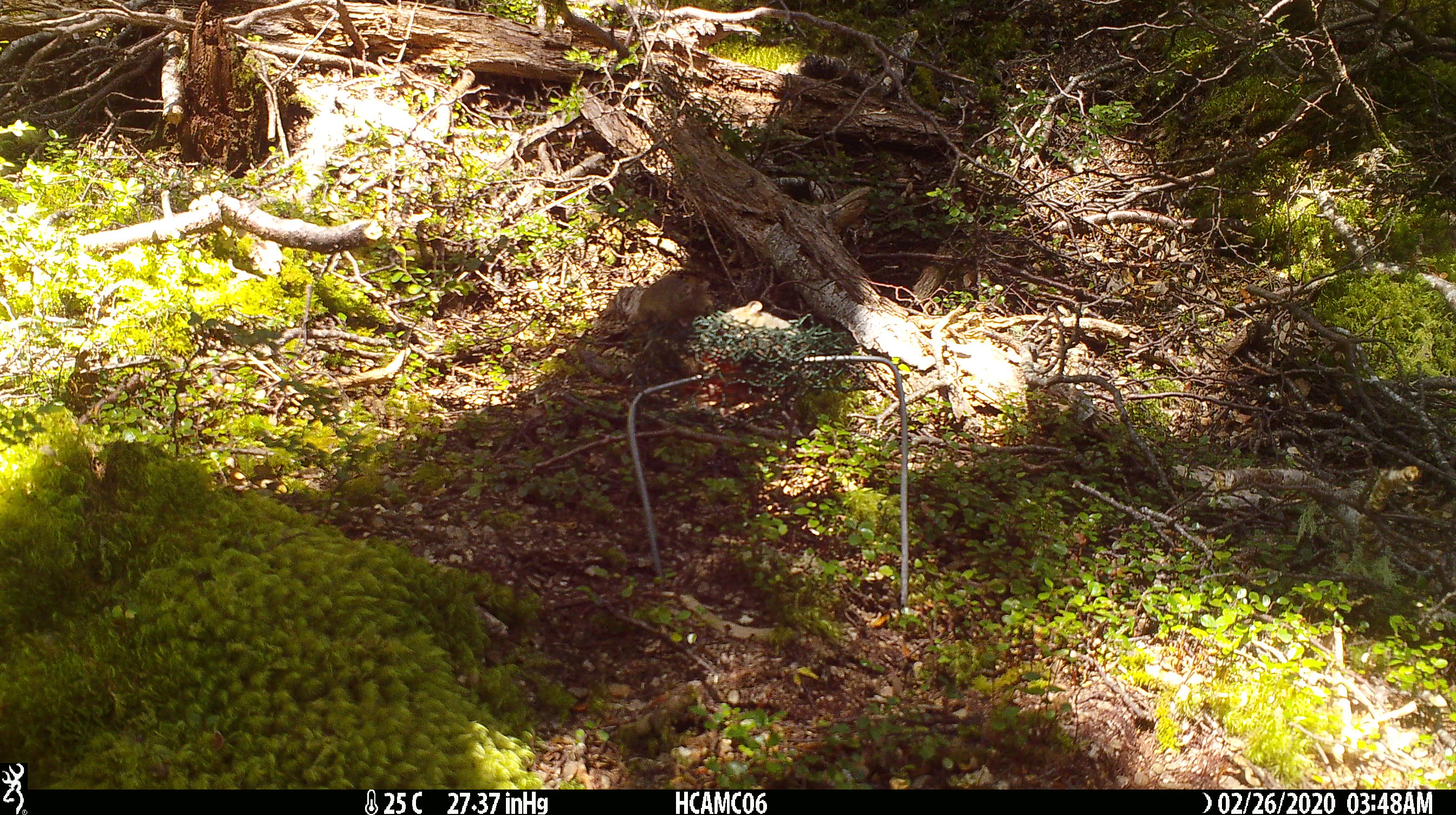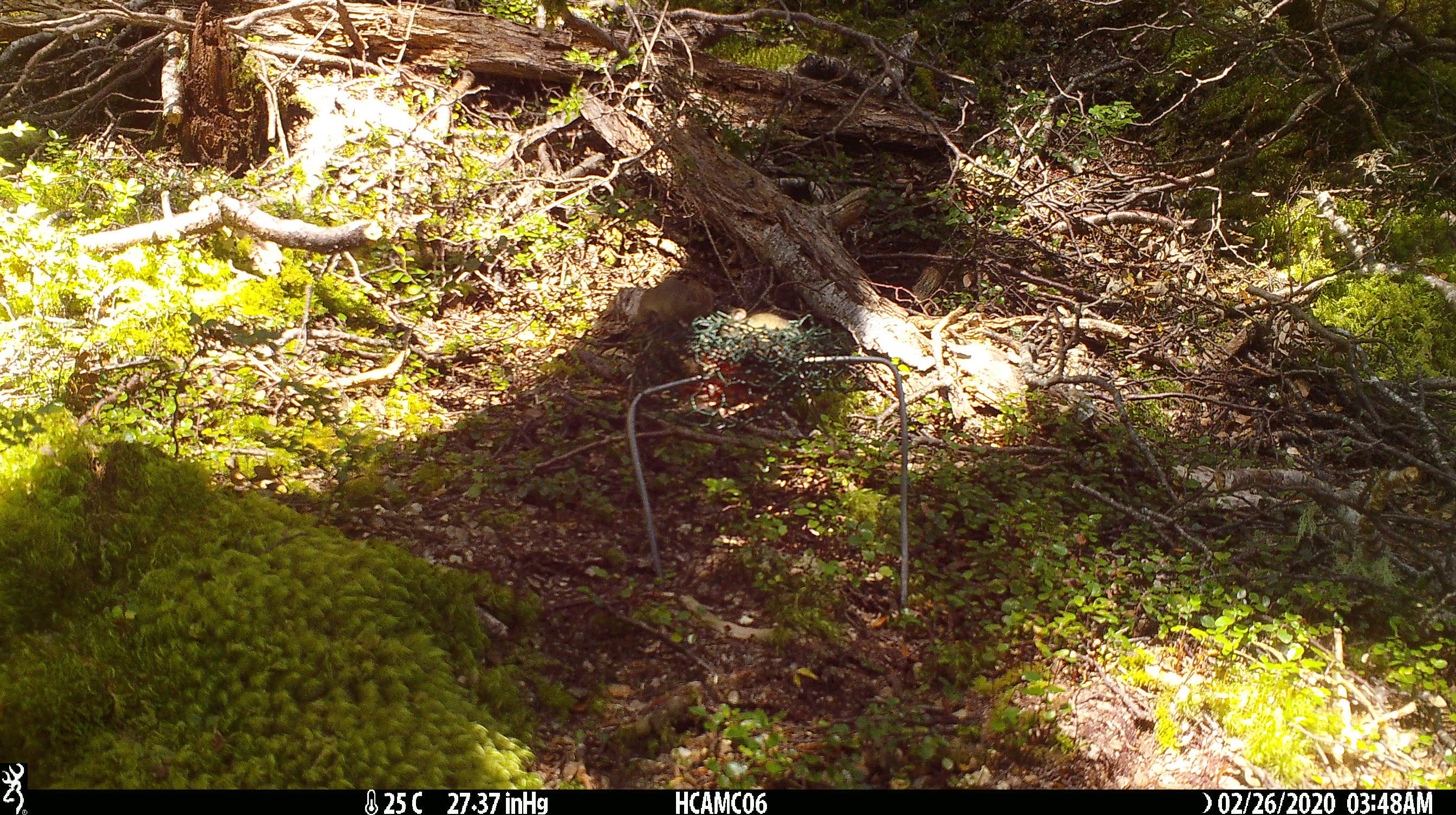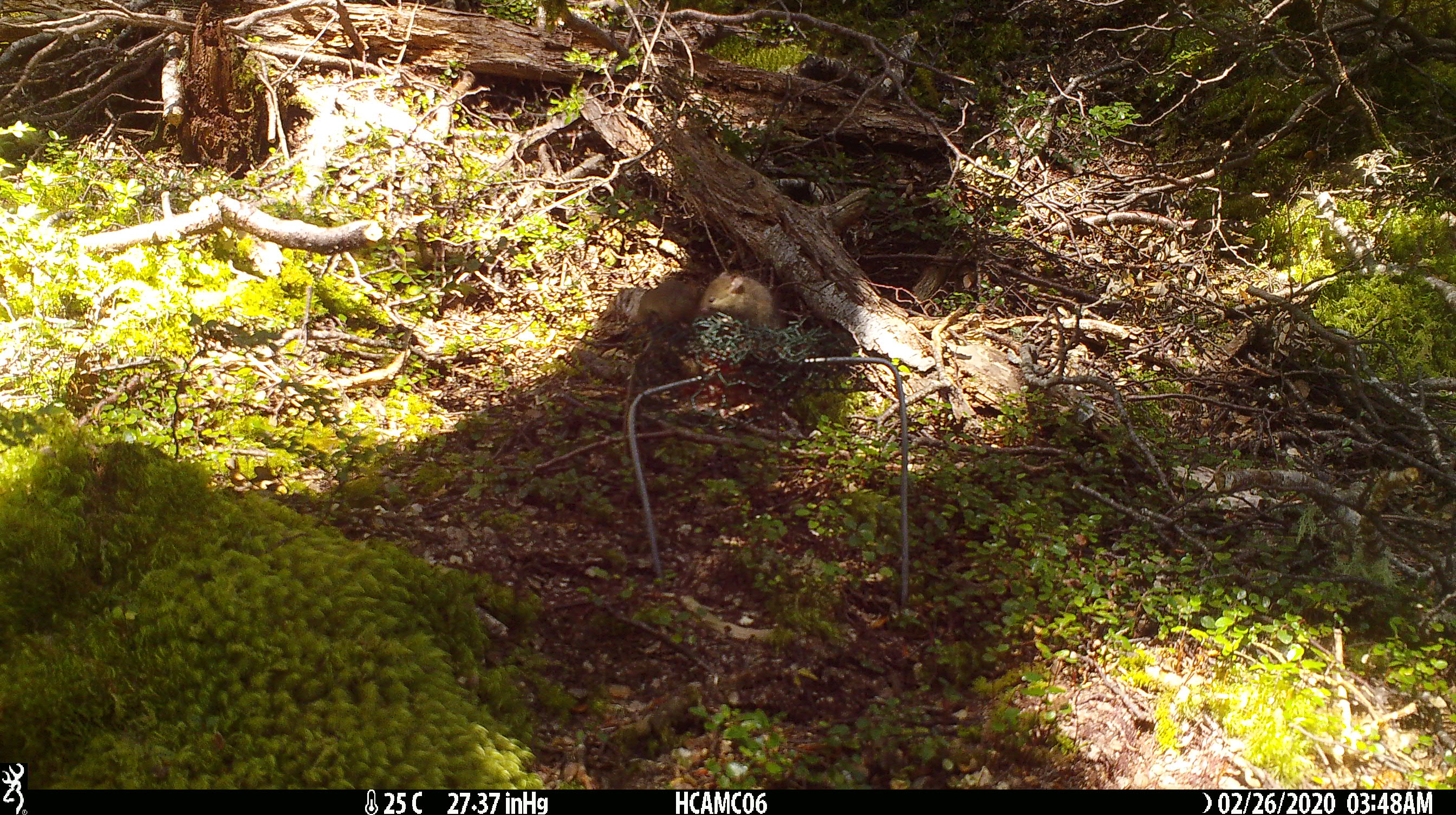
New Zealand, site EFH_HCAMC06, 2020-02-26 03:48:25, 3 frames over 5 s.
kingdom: Animalia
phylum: Chordata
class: Mammalia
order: Rodentia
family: Muridae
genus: Mus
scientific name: Mus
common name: mouse